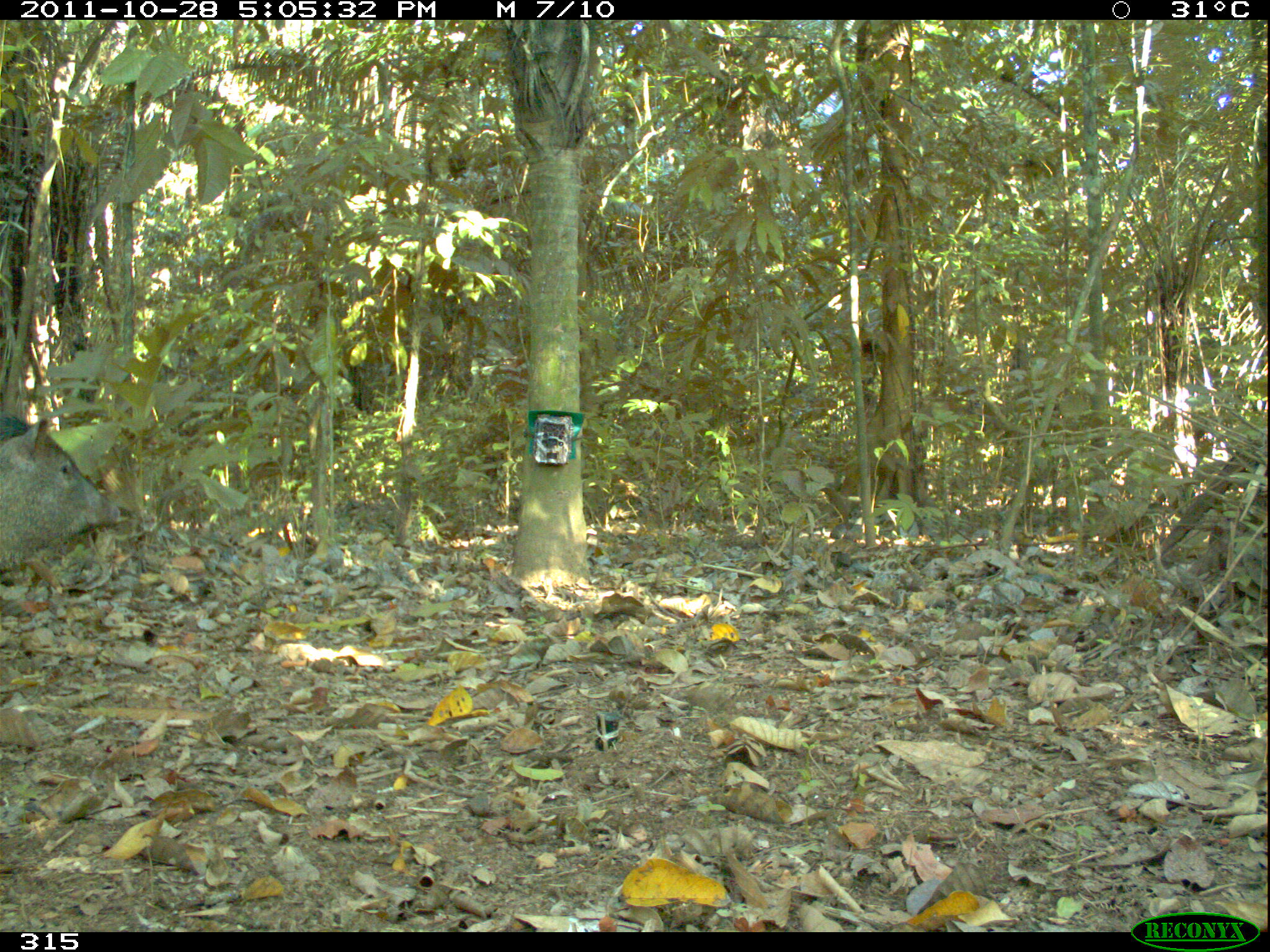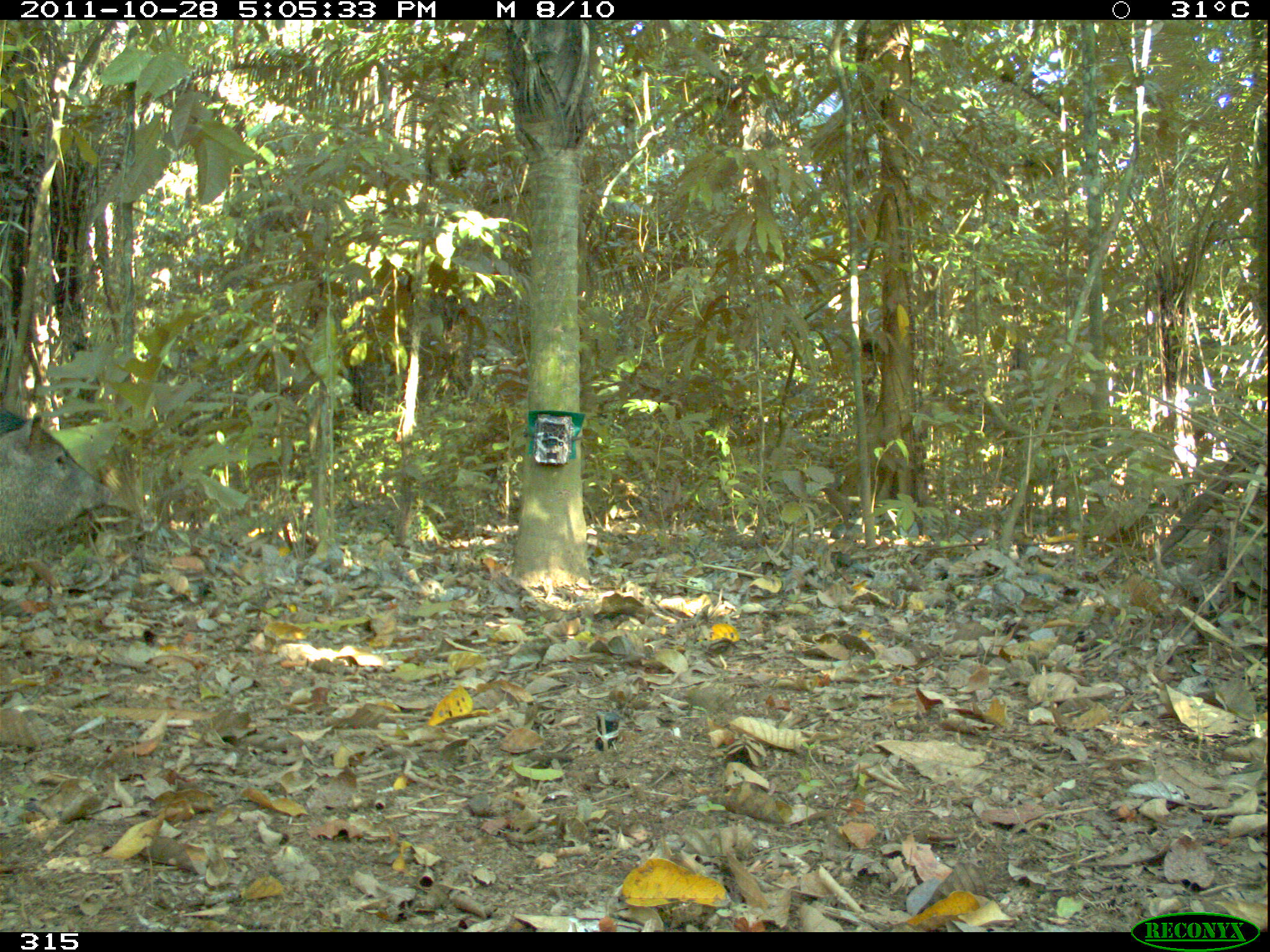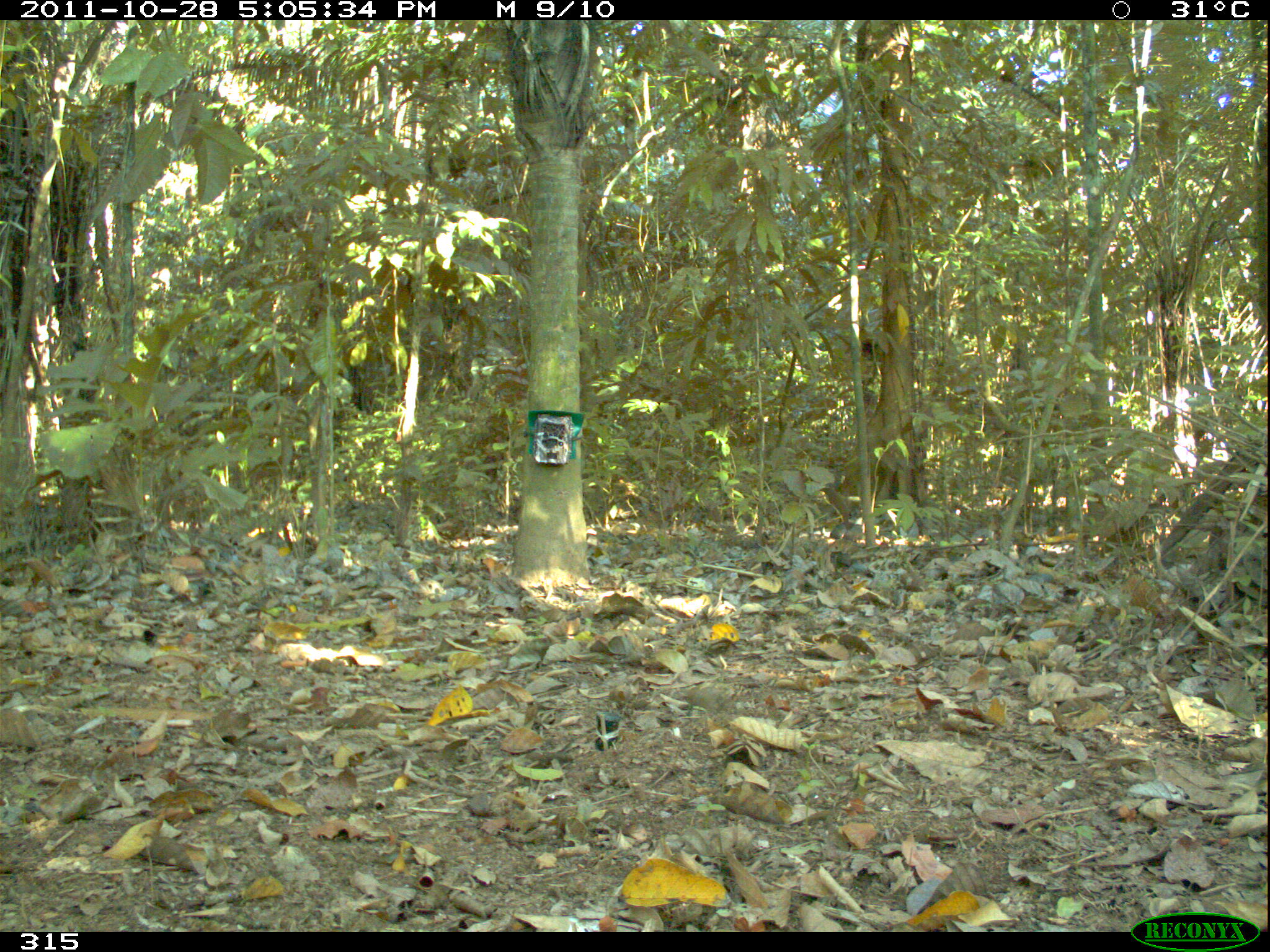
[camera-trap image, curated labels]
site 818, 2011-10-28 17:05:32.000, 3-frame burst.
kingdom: Animalia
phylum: Chordata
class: Mammalia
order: Artiodactyla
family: Tayassuidae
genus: Pecari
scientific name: Pecari tajacu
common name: collared peccary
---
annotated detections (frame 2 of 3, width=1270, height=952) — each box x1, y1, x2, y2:
pecari tajacu: 0, 411, 114, 574